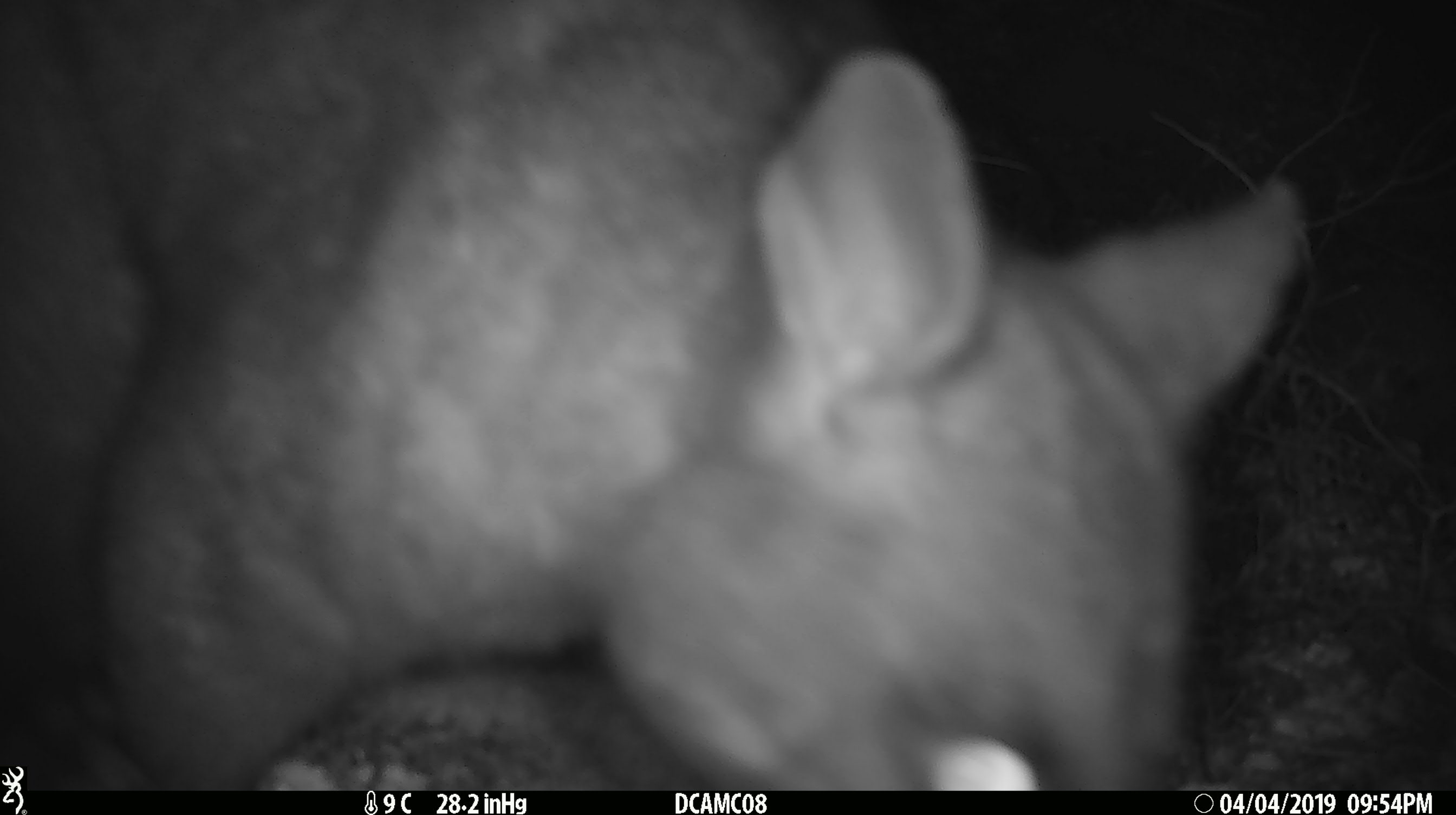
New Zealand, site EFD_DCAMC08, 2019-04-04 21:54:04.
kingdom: Animalia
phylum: Chordata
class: Mammalia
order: Diprotodontia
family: Phalangeridae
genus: Trichosurus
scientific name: Trichosurus vulpecula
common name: common brushtail possum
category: possum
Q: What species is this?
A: Possum (common brushtail possum) (Trichosurus vulpecula).